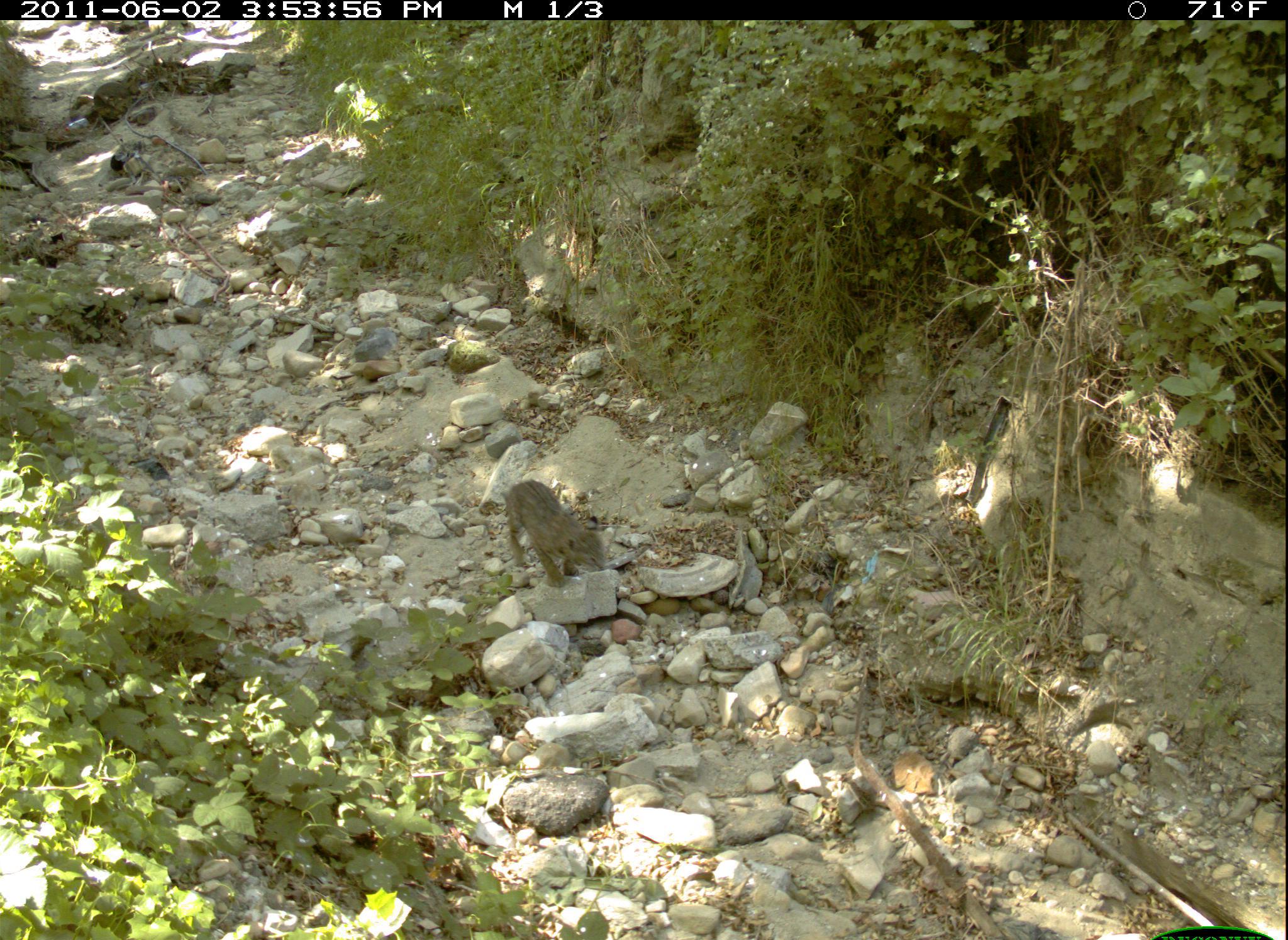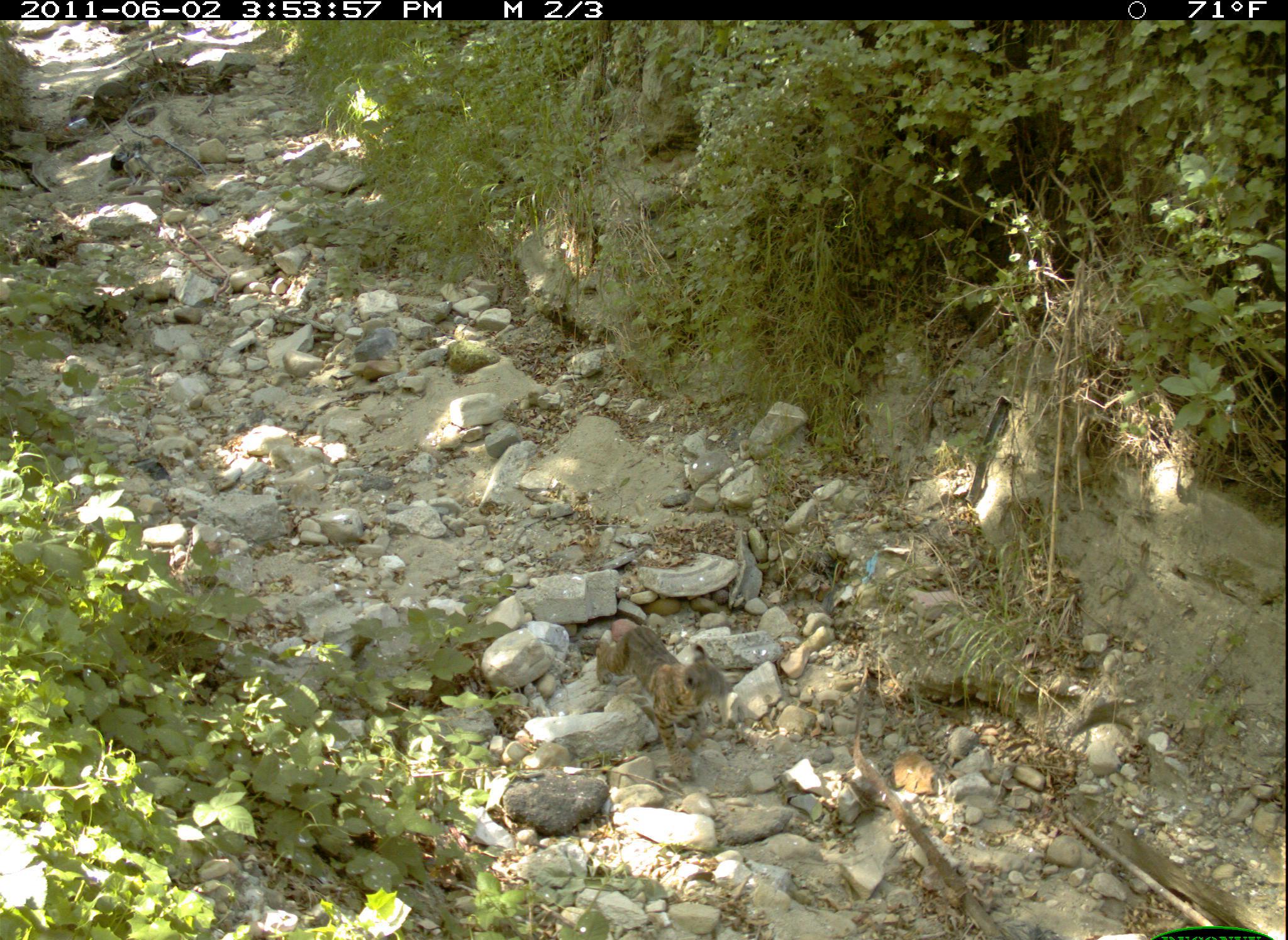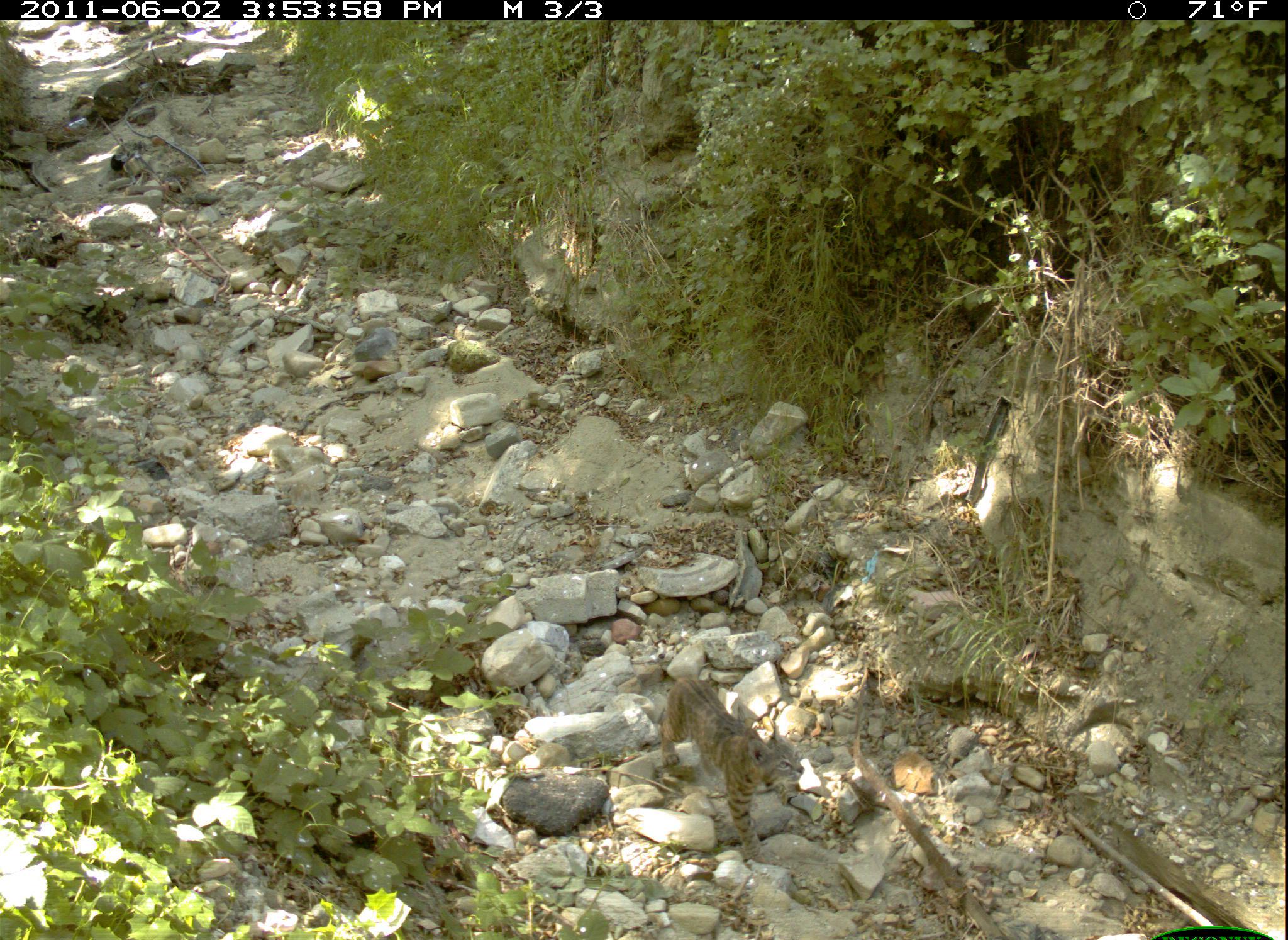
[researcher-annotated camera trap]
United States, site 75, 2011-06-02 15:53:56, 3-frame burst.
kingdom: Animalia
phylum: Chordata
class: Mammalia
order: Carnivora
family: Felidae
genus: Lynx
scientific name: Lynx rufus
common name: bobcat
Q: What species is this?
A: Bobcat (Lynx rufus).